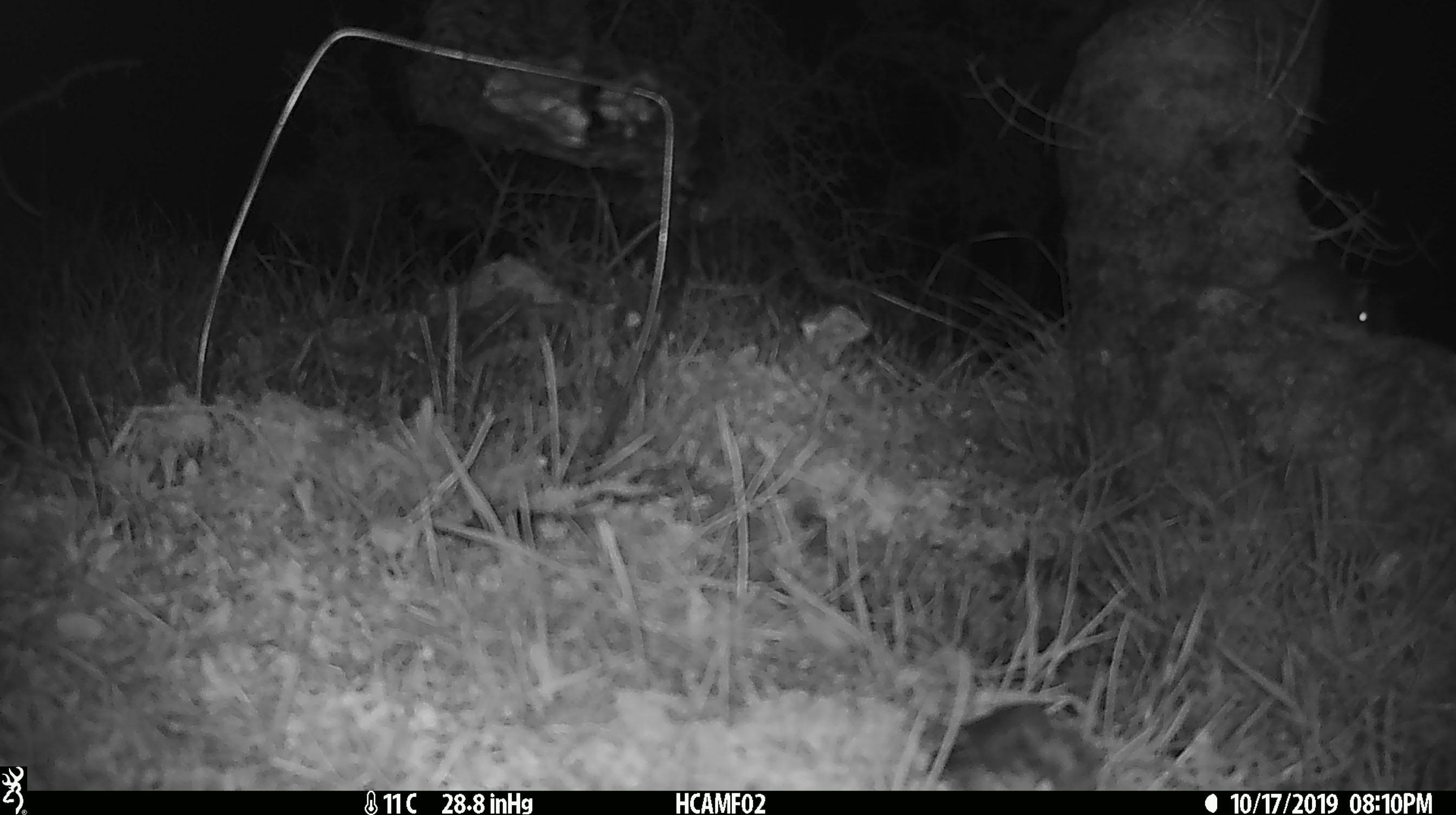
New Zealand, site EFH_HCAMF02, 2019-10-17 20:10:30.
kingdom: Animalia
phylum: Chordata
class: Mammalia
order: Rodentia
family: Muridae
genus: Mus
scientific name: Mus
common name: mouse